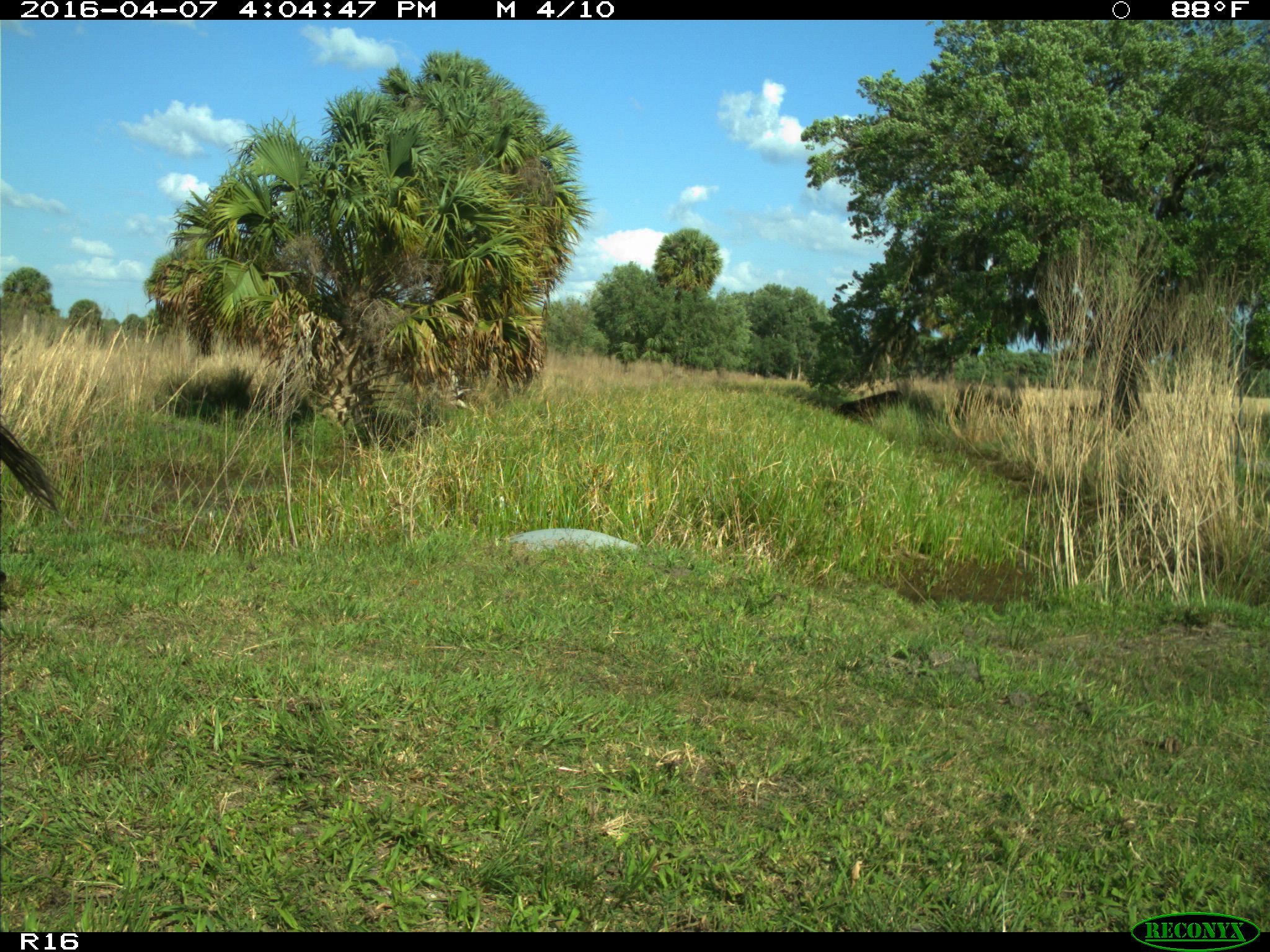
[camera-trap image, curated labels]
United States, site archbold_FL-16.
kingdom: Animalia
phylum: Chordata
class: Mammalia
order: Artiodactyla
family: Bovidae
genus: Bos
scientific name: Bos taurus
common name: domestic cow